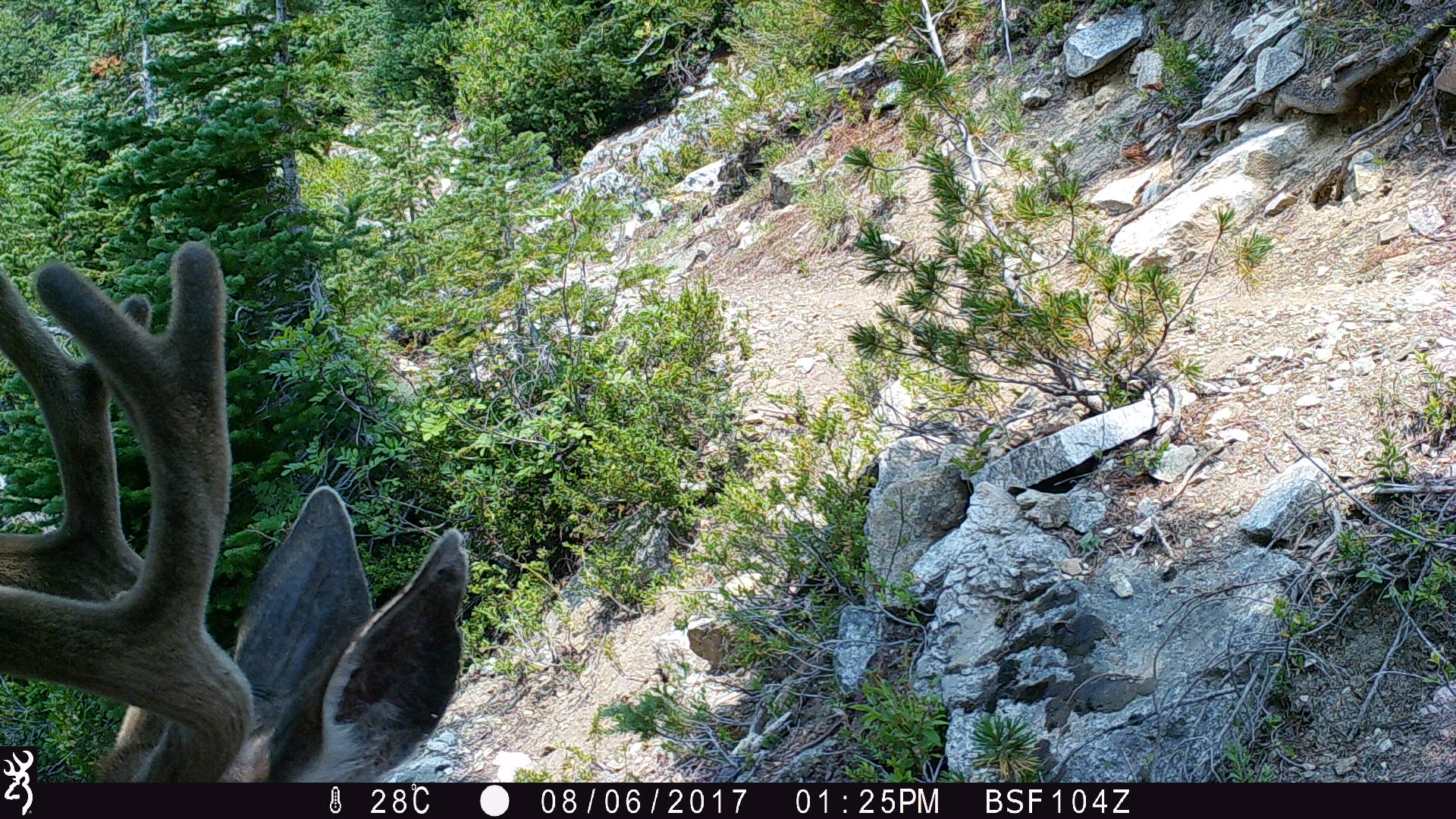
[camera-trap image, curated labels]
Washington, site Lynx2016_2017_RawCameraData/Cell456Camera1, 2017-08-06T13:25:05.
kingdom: Animalia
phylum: Chordata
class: Mammalia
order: Artiodactyla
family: Cervidae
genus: Odocoileus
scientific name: Odocoileus hemionus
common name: mule deer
Odocoileus hemionus (mule deer). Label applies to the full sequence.